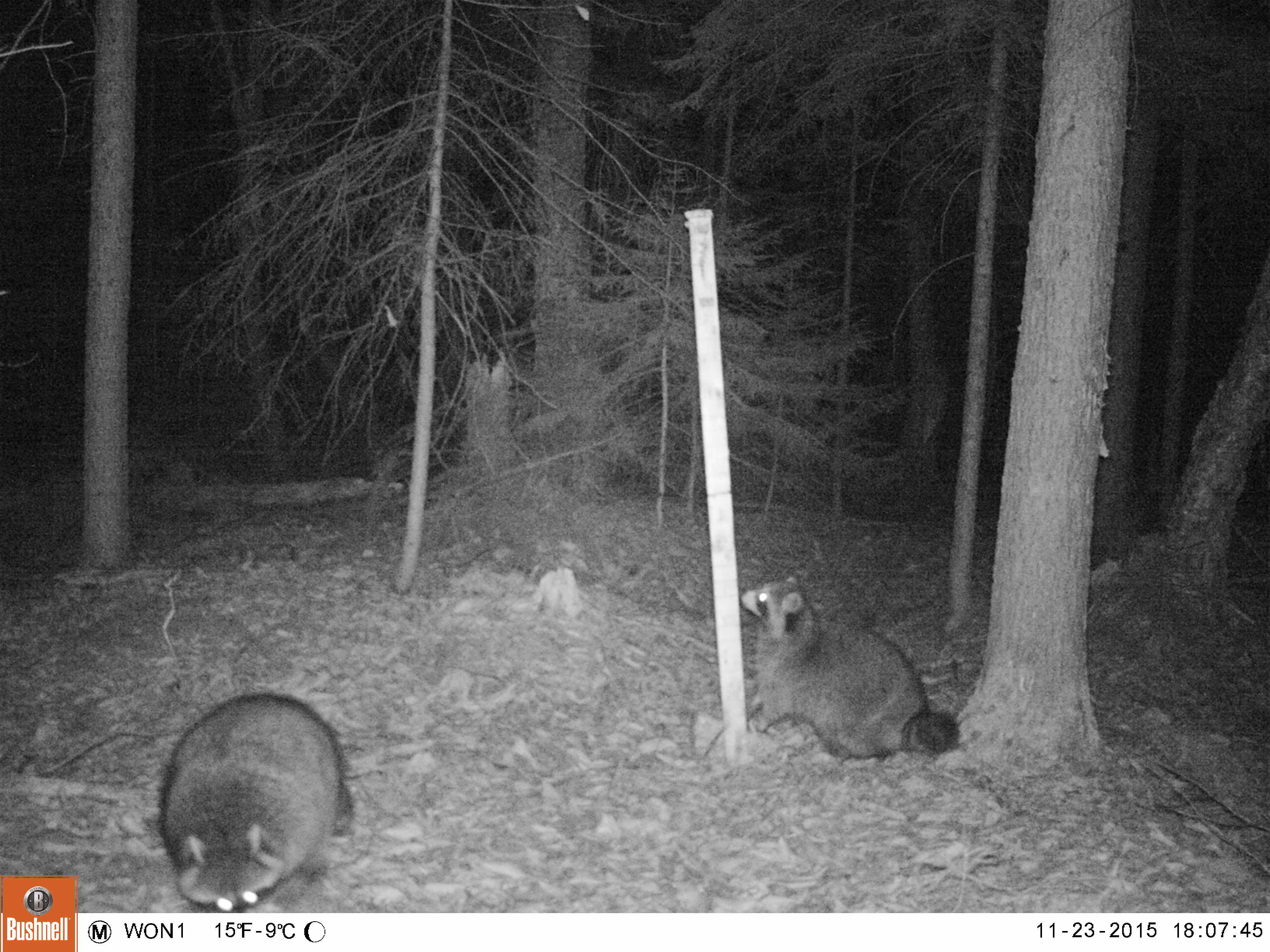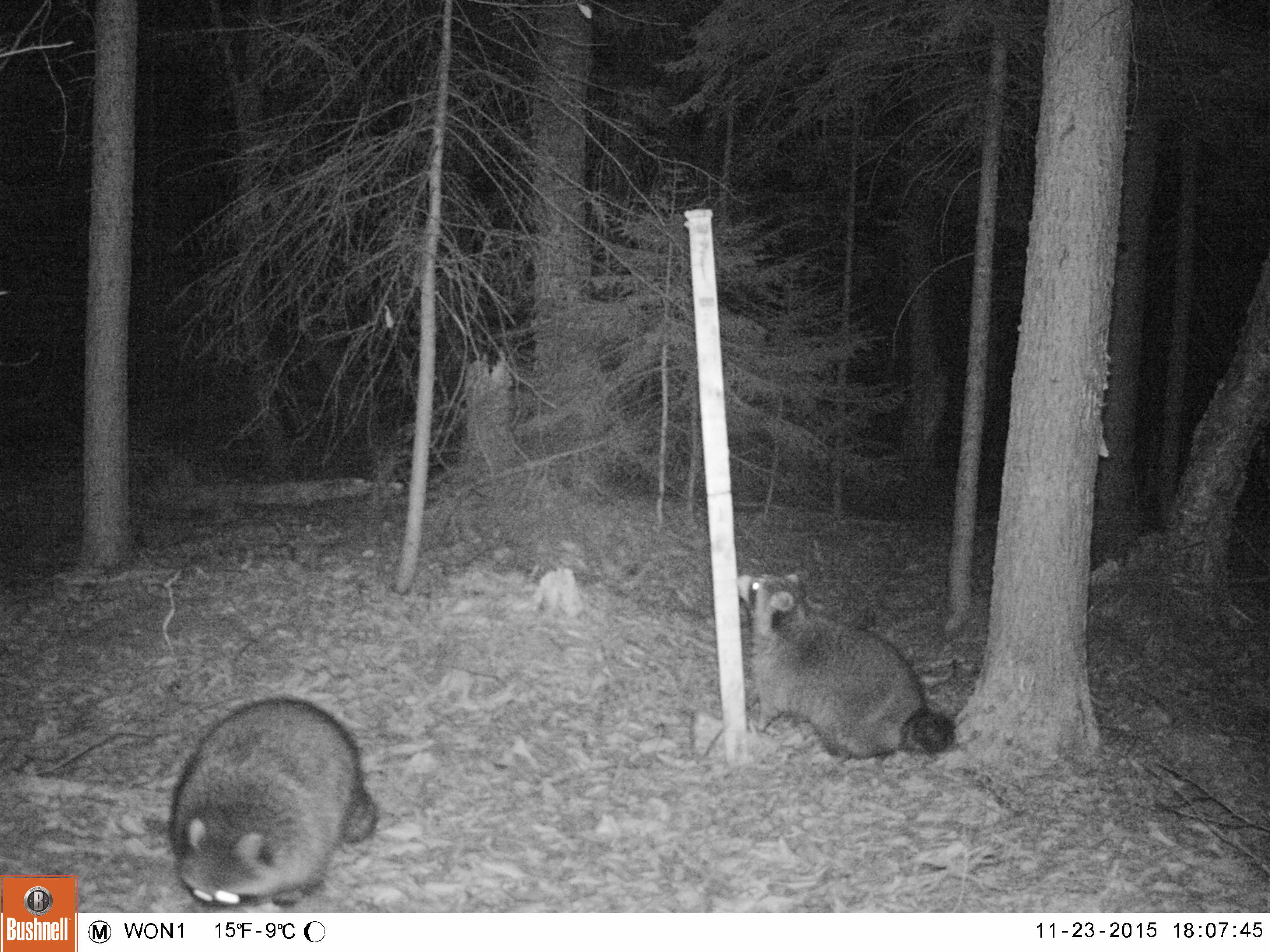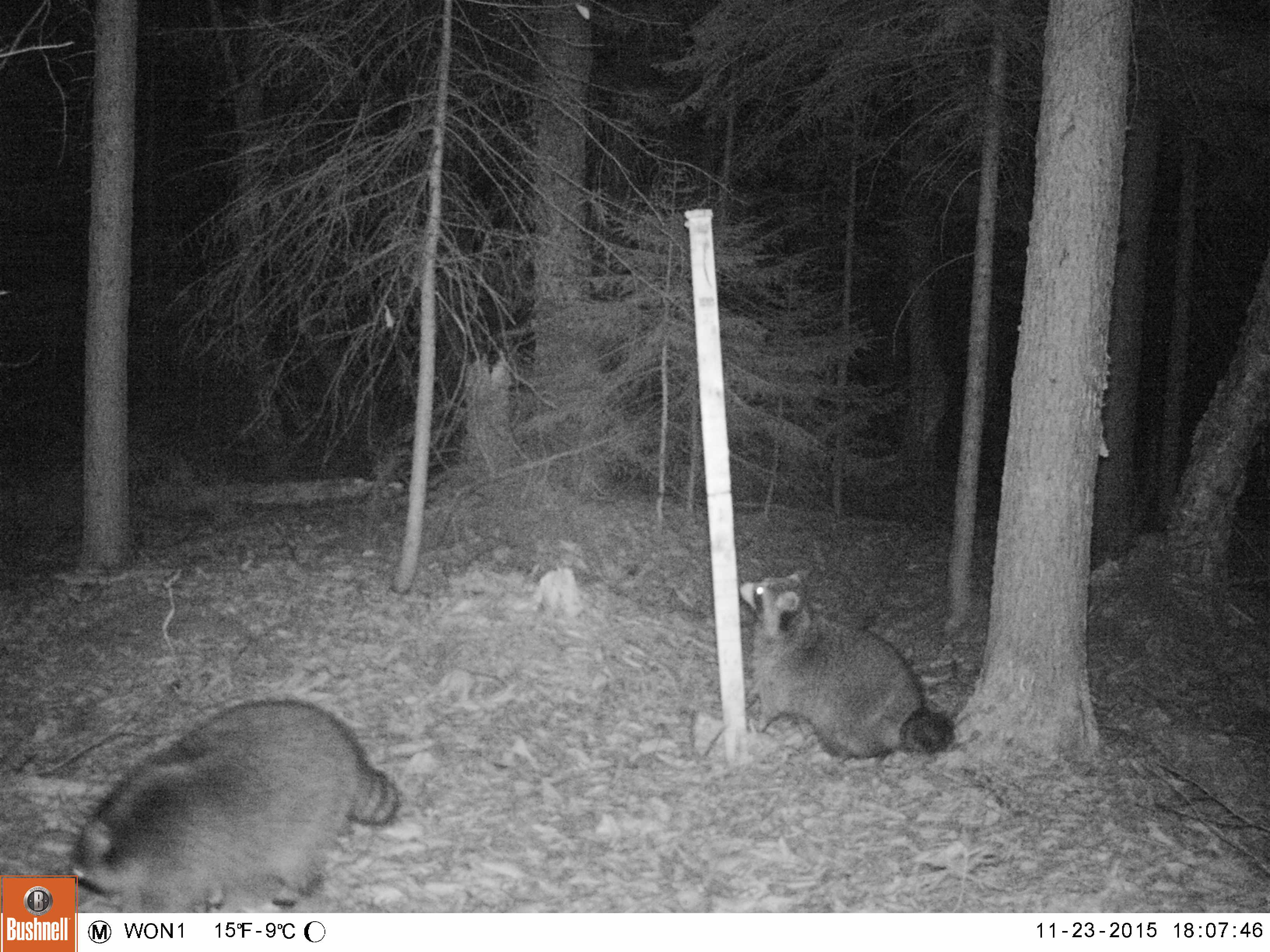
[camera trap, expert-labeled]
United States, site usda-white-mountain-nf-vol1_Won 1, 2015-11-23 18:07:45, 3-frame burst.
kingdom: Animalia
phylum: Chordata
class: Mammalia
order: Carnivora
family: Procyonidae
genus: Procyon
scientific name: Procyon lotor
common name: raccoon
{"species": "raccoon (Procyon lotor)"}